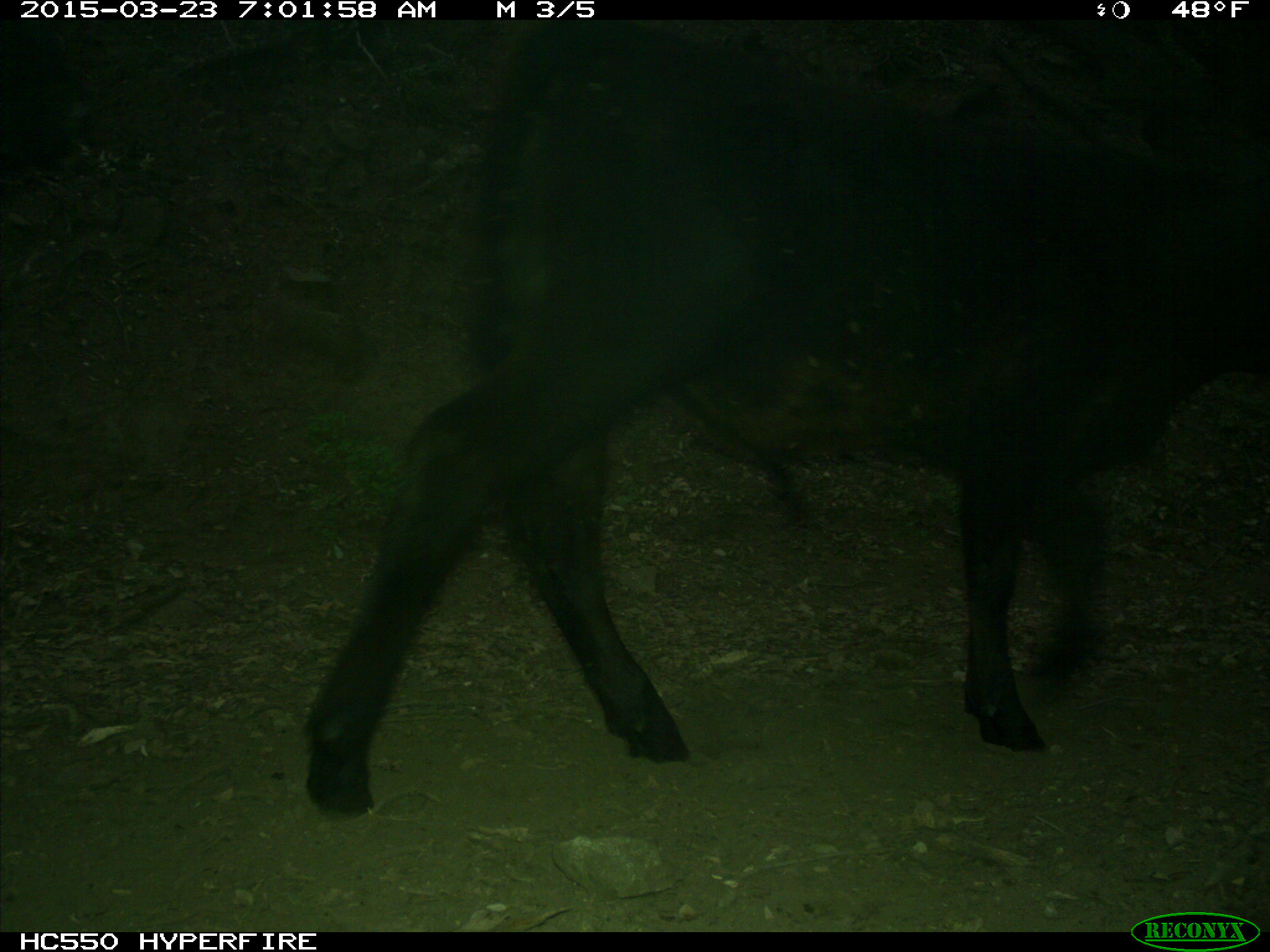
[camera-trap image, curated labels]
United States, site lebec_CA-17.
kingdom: Animalia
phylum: Chordata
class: Mammalia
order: Artiodactyla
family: Bovidae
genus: Bos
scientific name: Bos taurus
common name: domestic cow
Bos taurus (domestic cow).